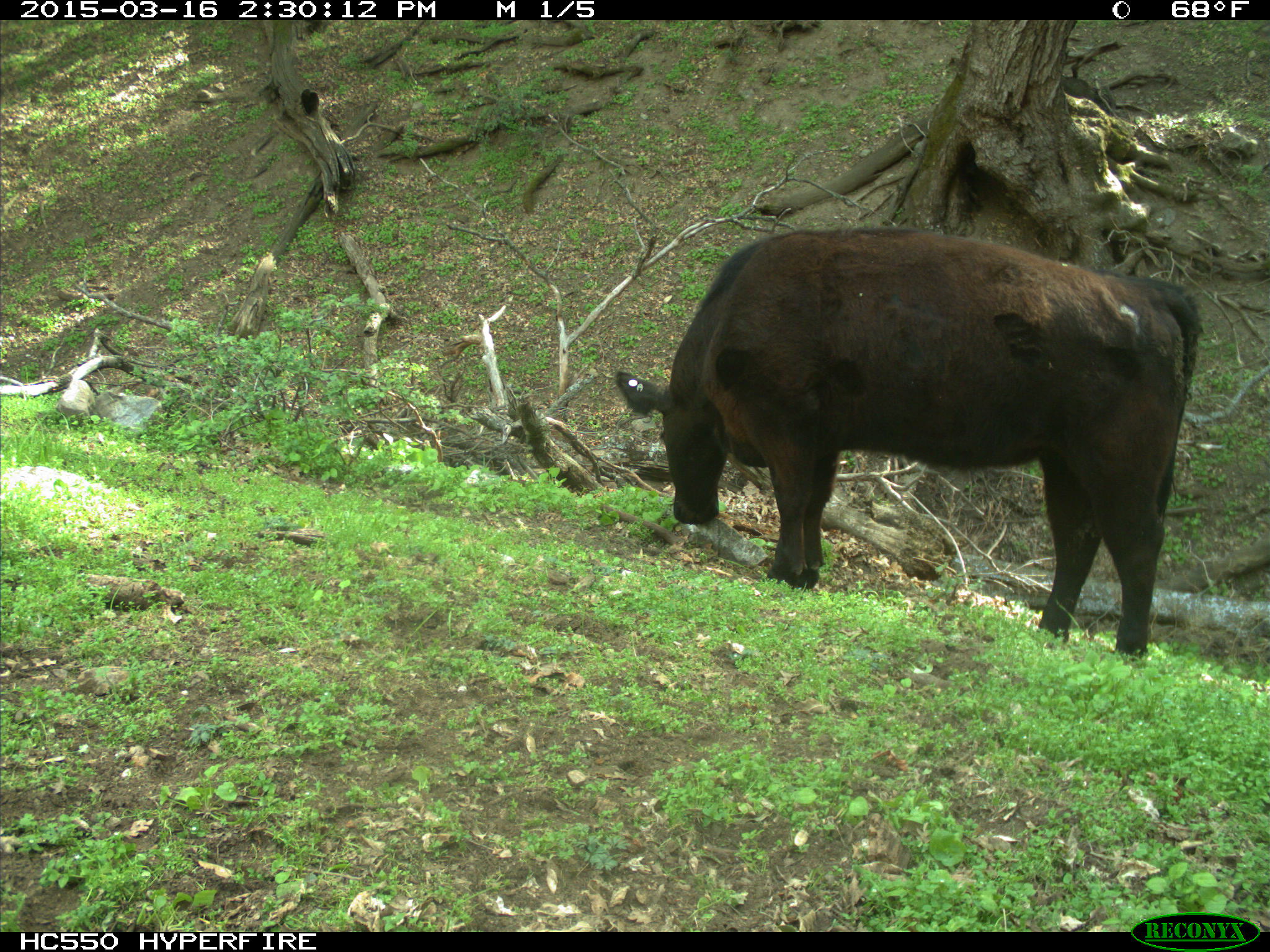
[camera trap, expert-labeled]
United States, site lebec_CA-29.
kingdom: Animalia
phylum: Chordata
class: Mammalia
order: Artiodactyla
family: Bovidae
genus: Bos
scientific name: Bos taurus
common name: domestic cow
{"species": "Bos taurus (domestic cow)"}